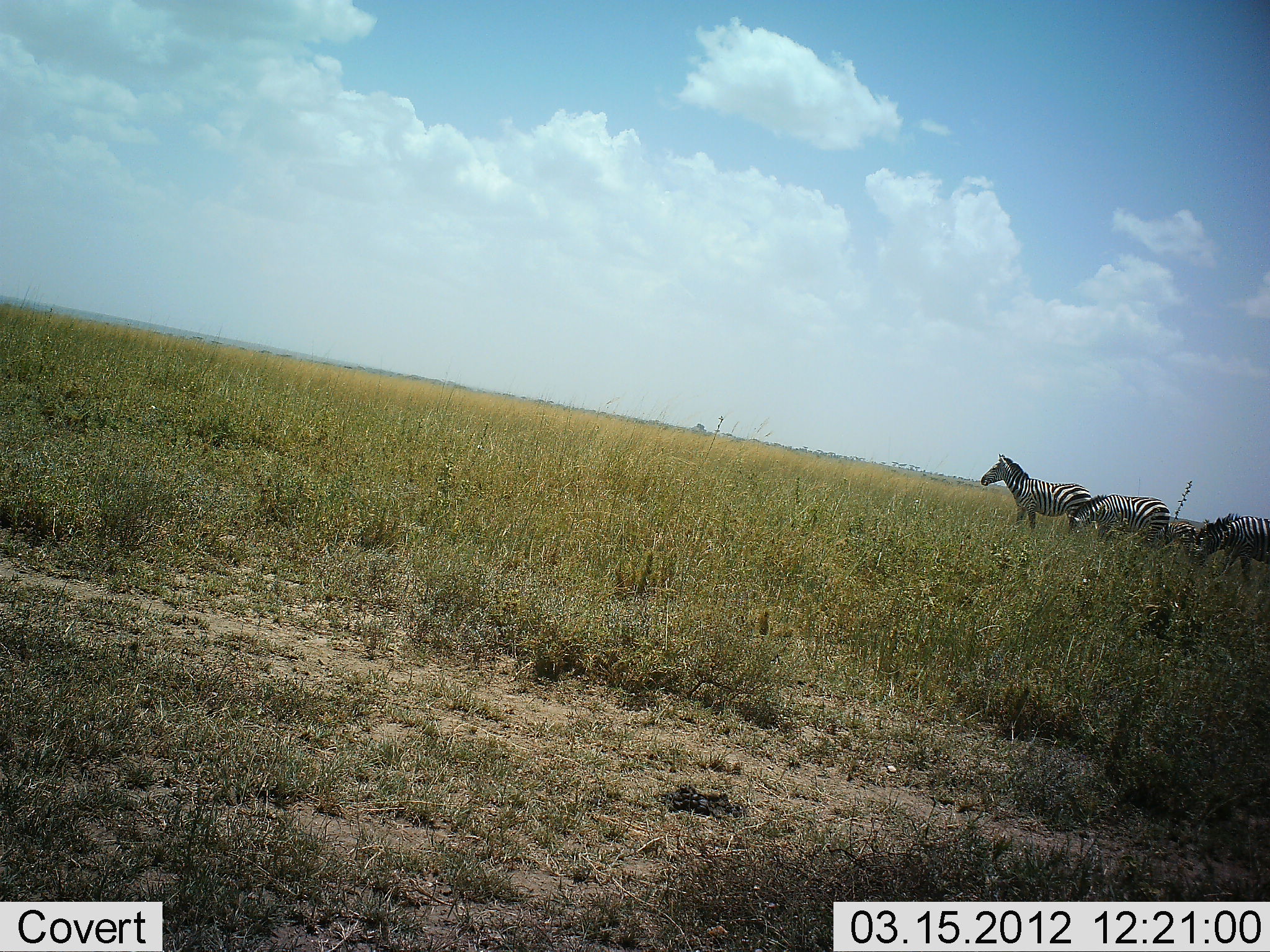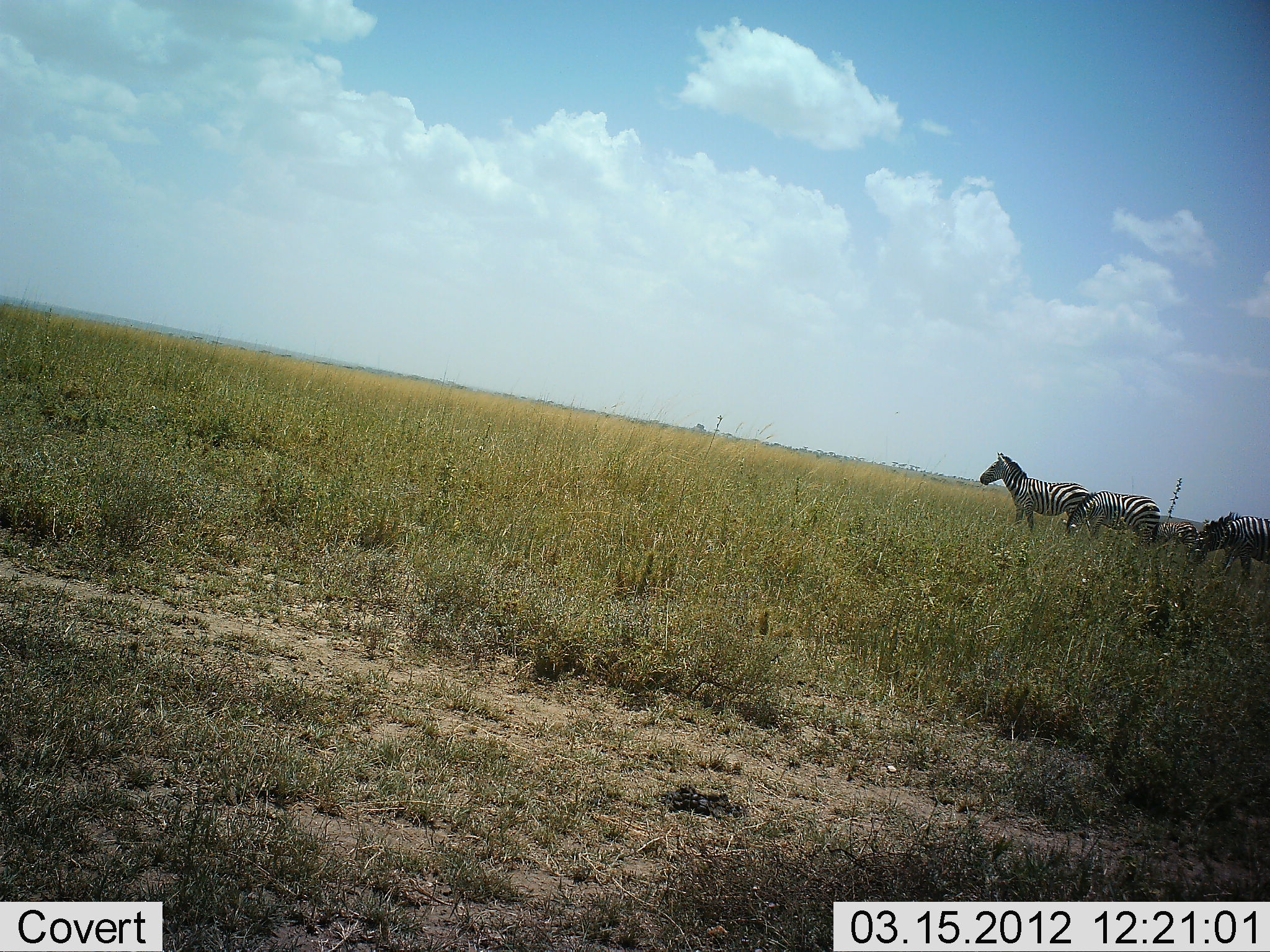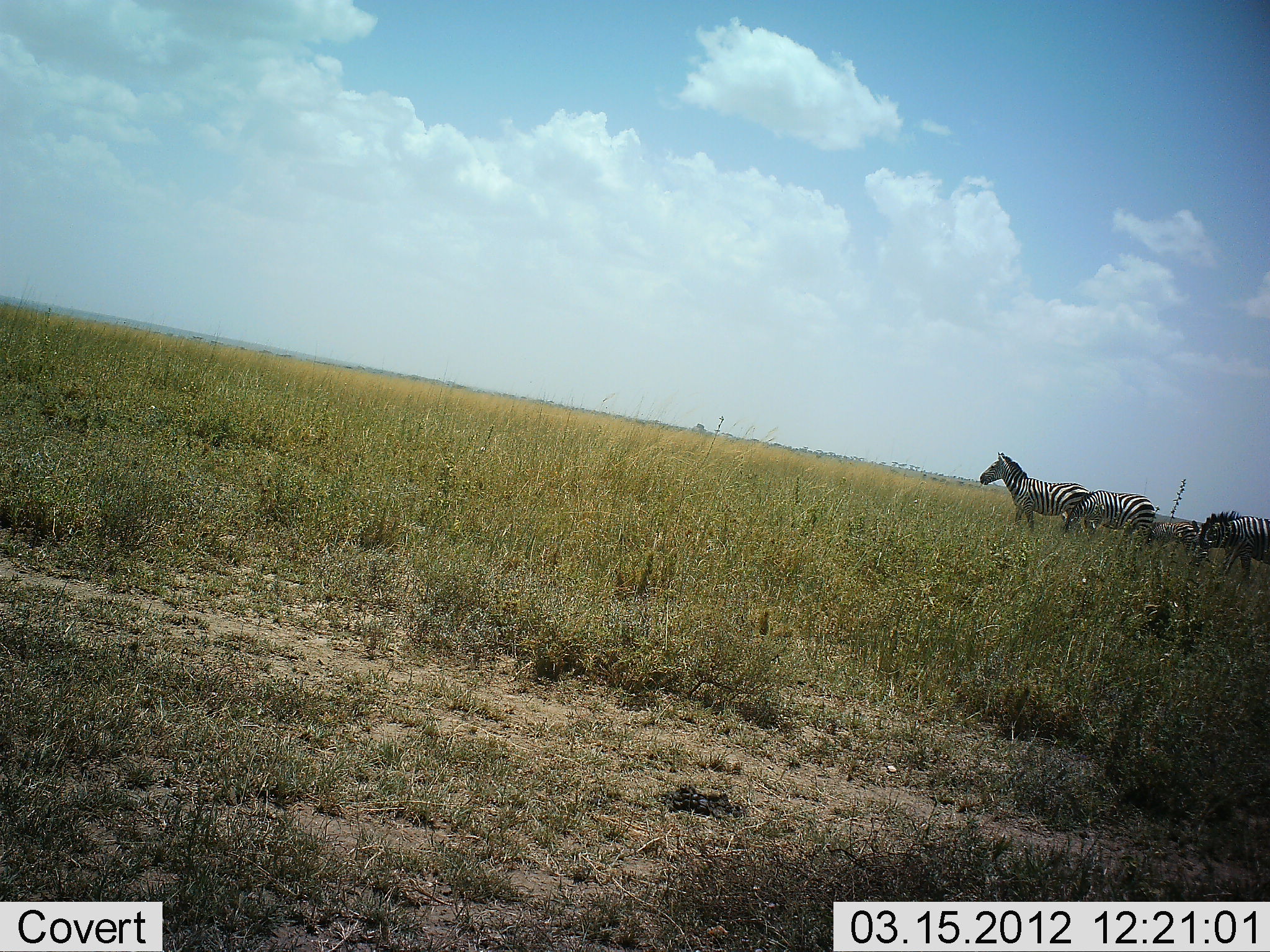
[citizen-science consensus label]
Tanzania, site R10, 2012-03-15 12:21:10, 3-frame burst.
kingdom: Animalia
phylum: Chordata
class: Mammalia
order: Perissodactyla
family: Equidae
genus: Equus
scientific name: Equus quagga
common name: plains zebra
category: zebra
Zebra (plains zebra) (Equus quagga), count 3. Behavior (volunteer vote fractions): standing 80%, resting 7%, moving 0%, interacting 0%. Young present (vote fraction): 0%. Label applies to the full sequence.